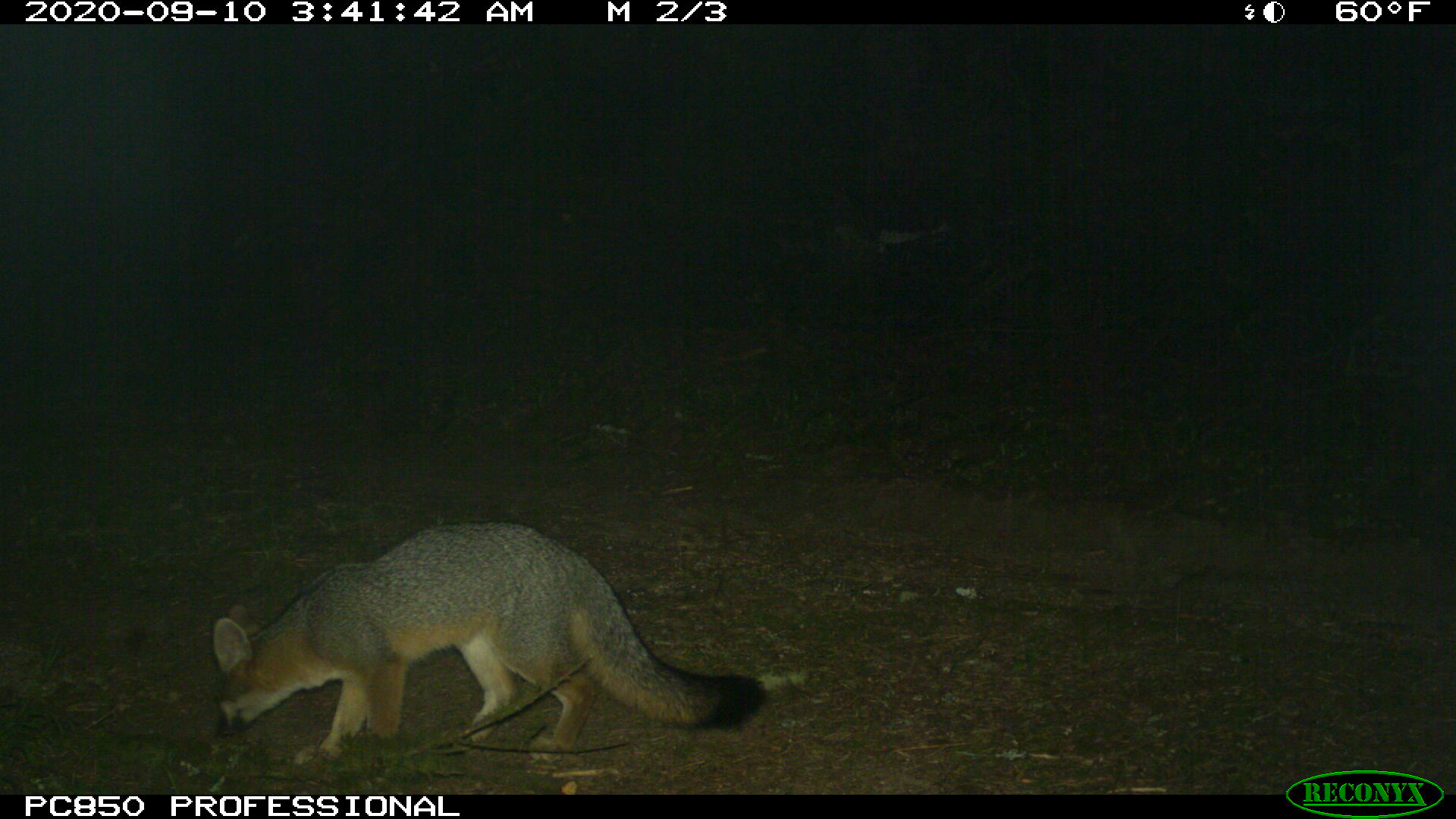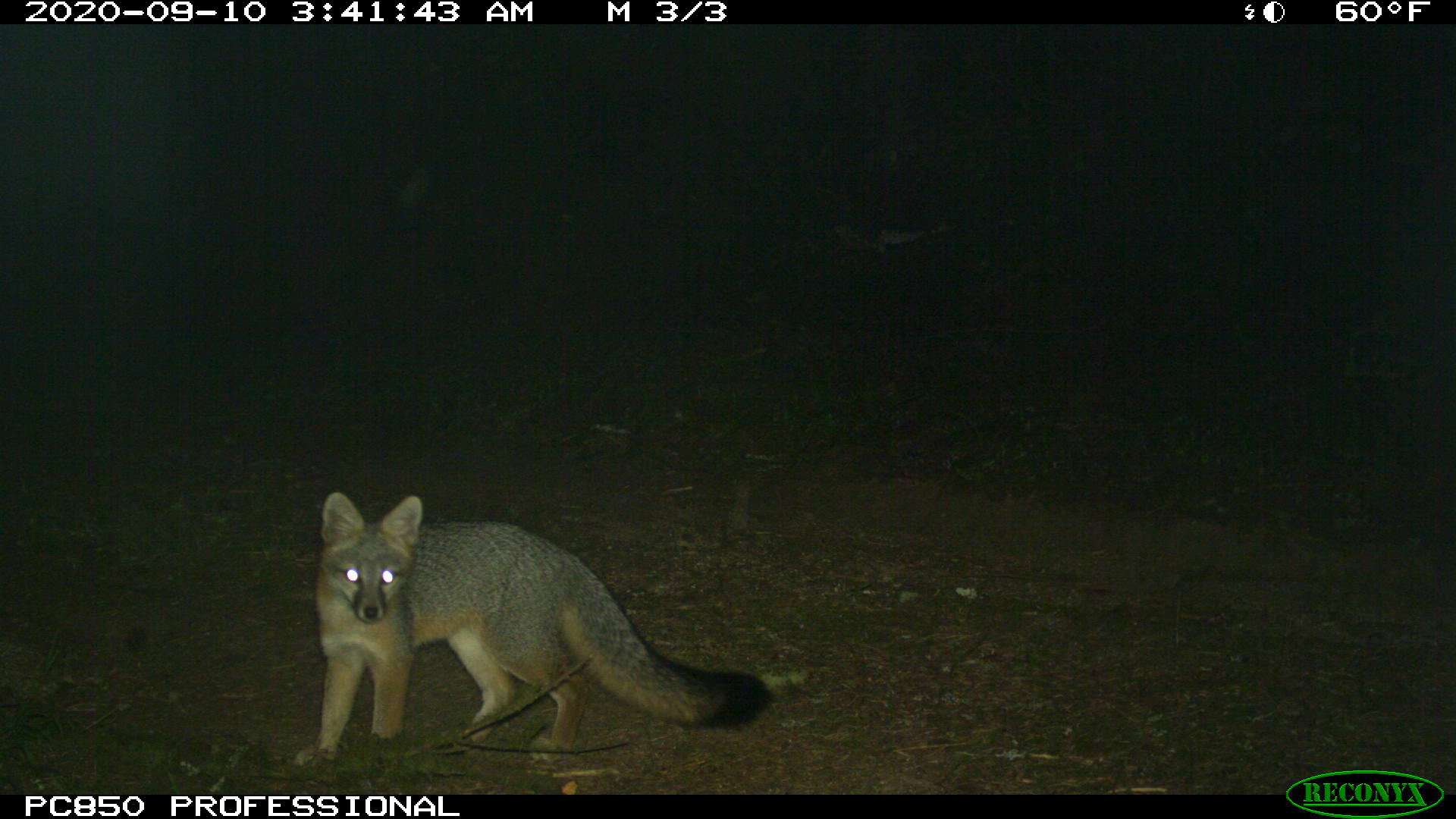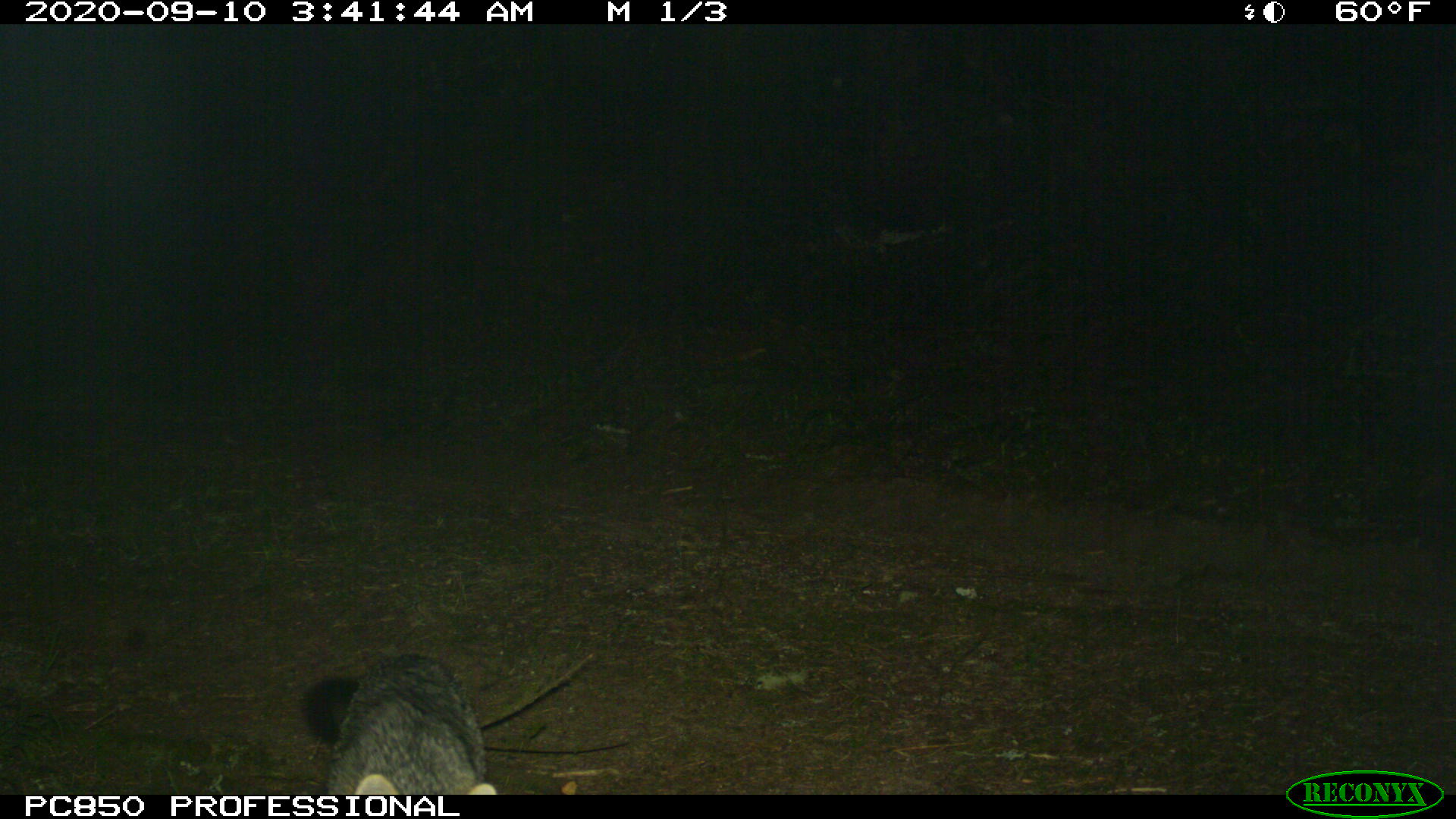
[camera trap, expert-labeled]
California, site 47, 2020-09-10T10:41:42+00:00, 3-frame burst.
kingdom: Animalia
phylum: Chordata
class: Mammalia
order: Carnivora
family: Canidae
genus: Urocyon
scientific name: Urocyon cinereoargenteus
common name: gray fox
Gray fox (Urocyon cinereoargenteus).